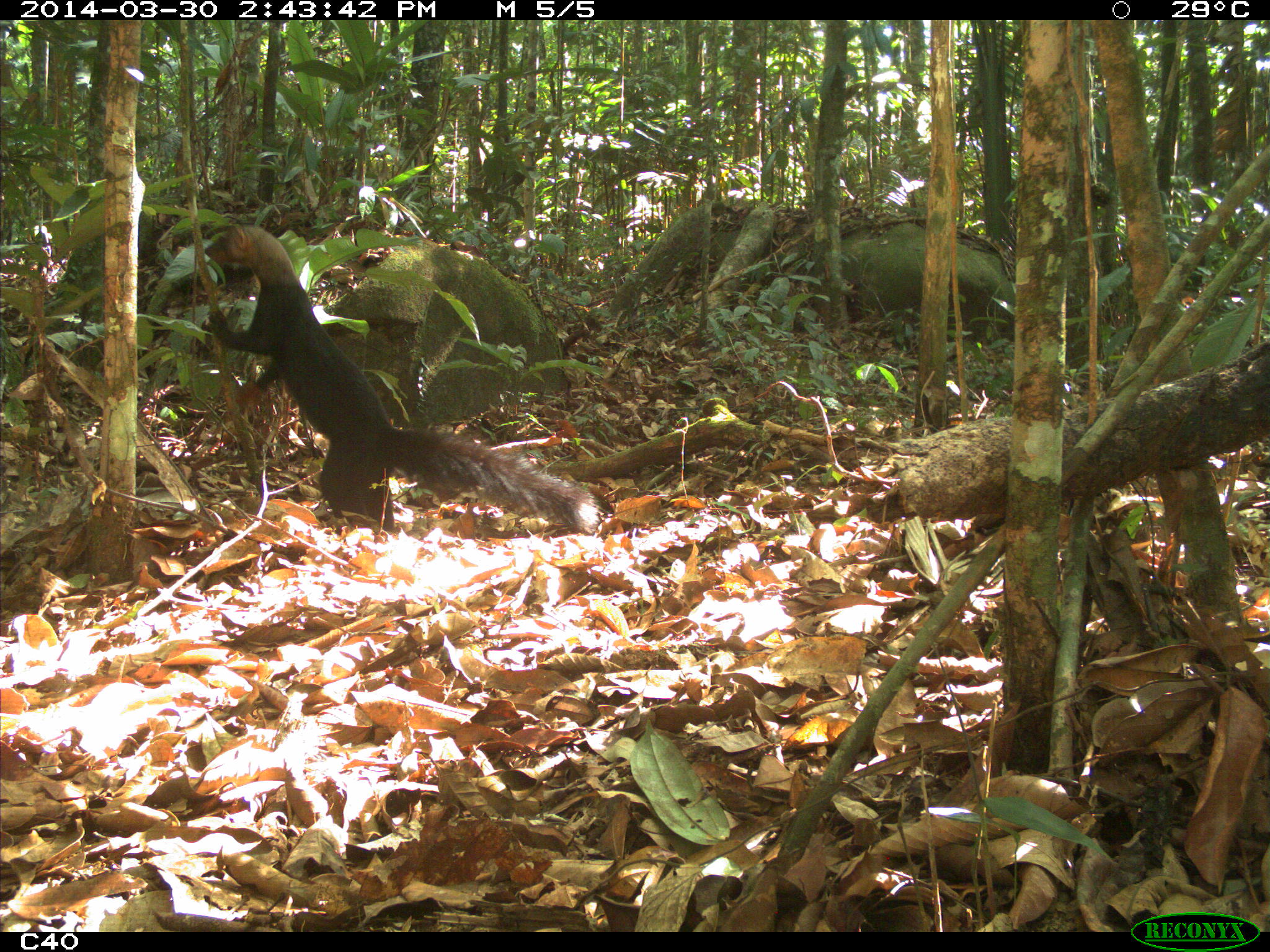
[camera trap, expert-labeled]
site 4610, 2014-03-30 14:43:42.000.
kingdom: Animalia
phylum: Chordata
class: Mammalia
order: Carnivora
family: Mustelidae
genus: Eira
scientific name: Eira barbara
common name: tayra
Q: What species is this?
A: Eira barbara (tayra).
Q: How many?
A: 1.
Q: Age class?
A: Adult.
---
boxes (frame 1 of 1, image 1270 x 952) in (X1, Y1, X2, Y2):
eira barbara: (200, 221, 601, 535)